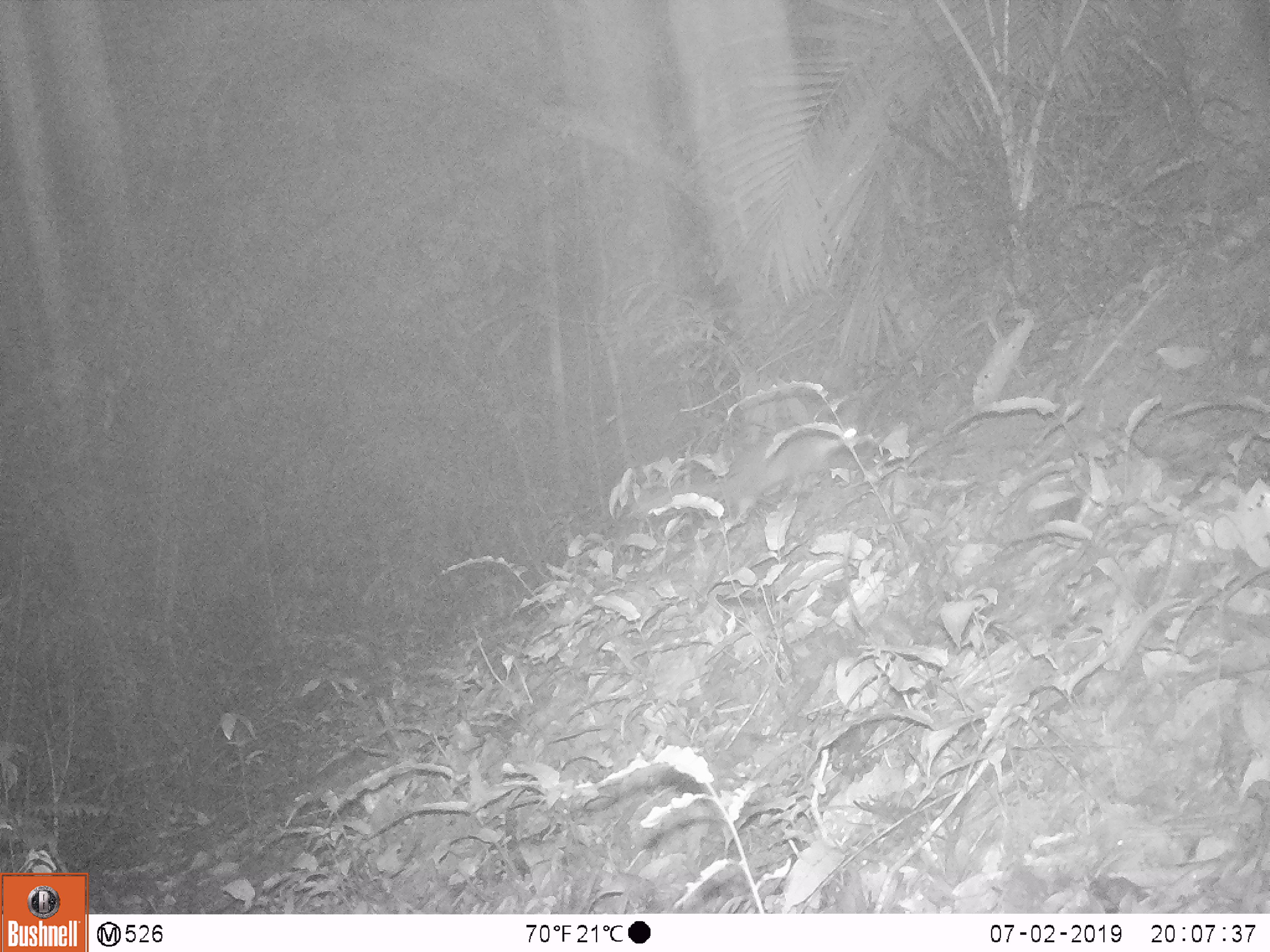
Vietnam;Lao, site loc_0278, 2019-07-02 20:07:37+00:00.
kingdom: Animalia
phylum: Chordata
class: Mammalia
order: Carnivora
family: Mustelidae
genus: Melogale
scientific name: Melogale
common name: ferret badger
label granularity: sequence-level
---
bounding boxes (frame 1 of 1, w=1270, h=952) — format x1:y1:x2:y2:
ferret badger: 629:423:872:520